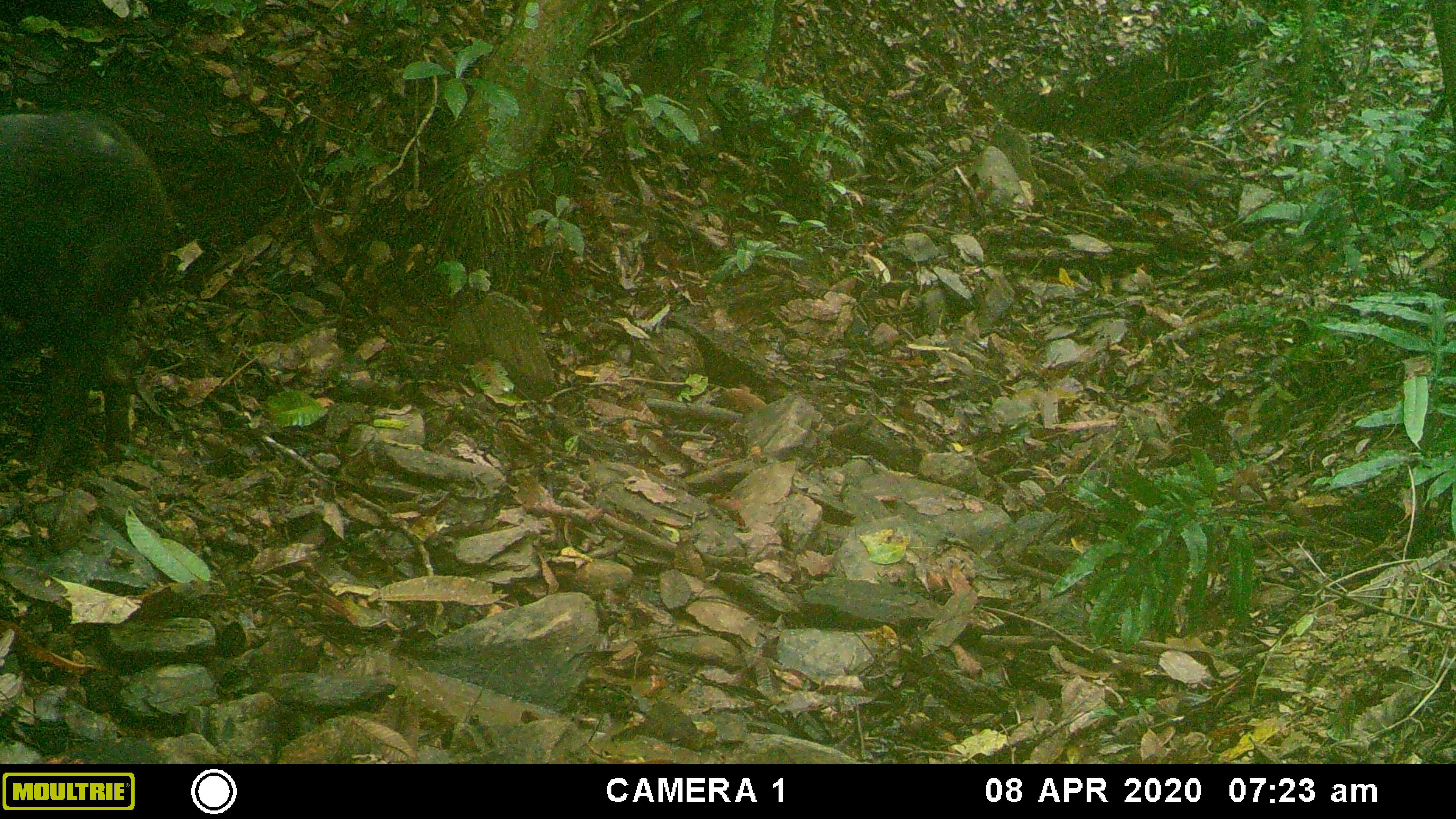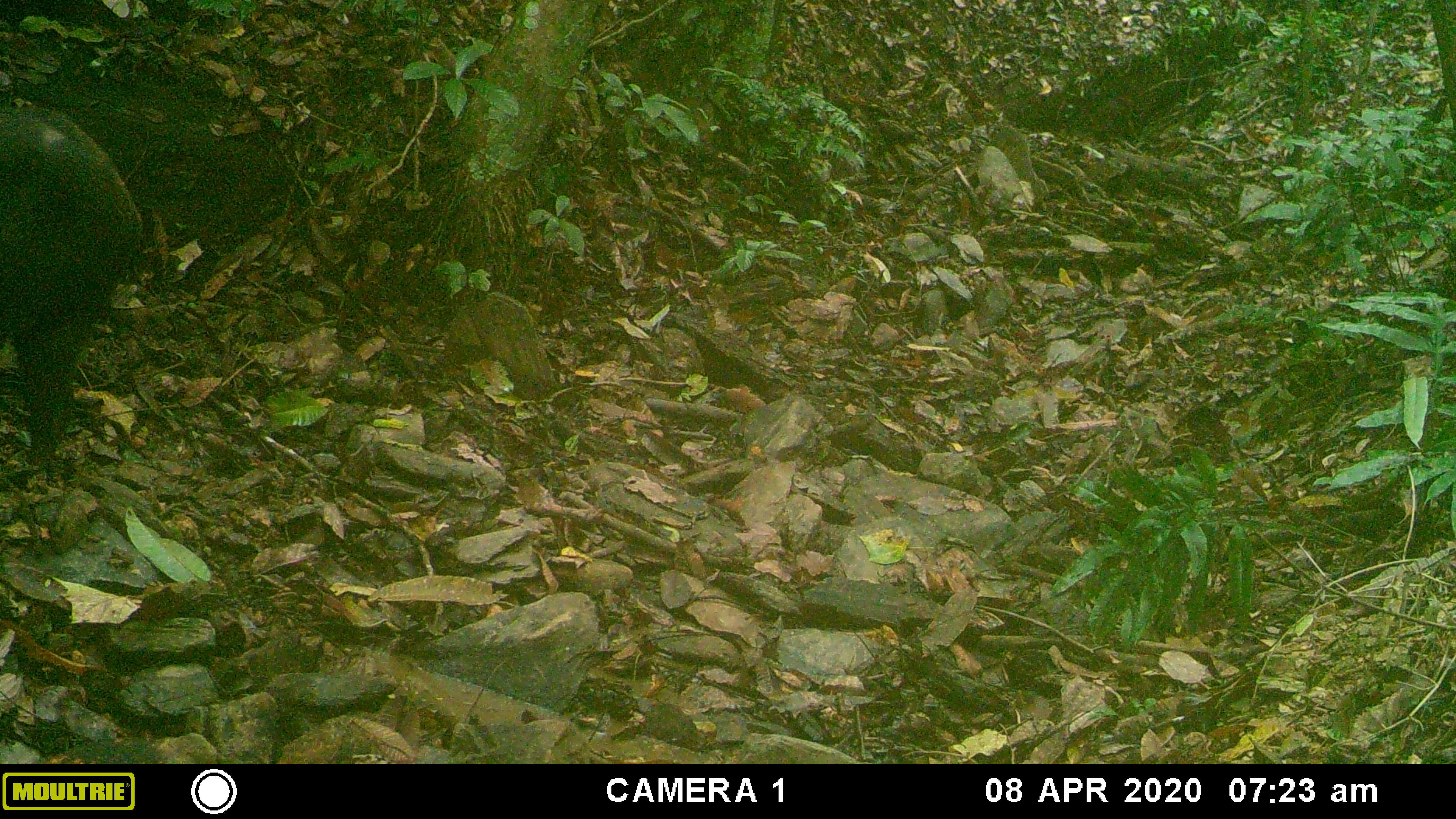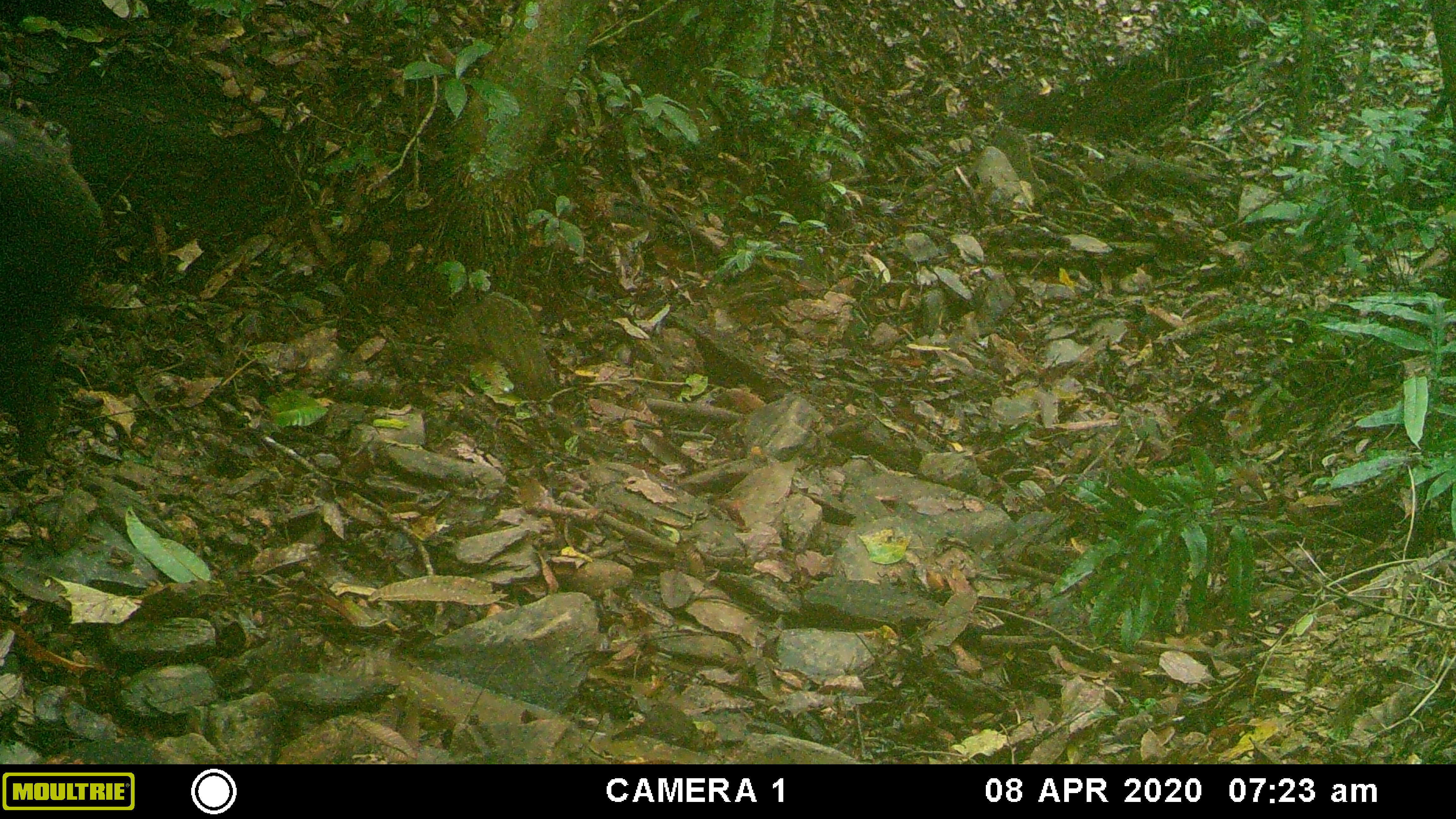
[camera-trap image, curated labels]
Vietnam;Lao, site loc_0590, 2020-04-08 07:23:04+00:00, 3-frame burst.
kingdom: Animalia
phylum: Chordata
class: Mammalia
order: Artiodactyla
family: Suidae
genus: Sus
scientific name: Sus scrofa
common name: eurasian wild pig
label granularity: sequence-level